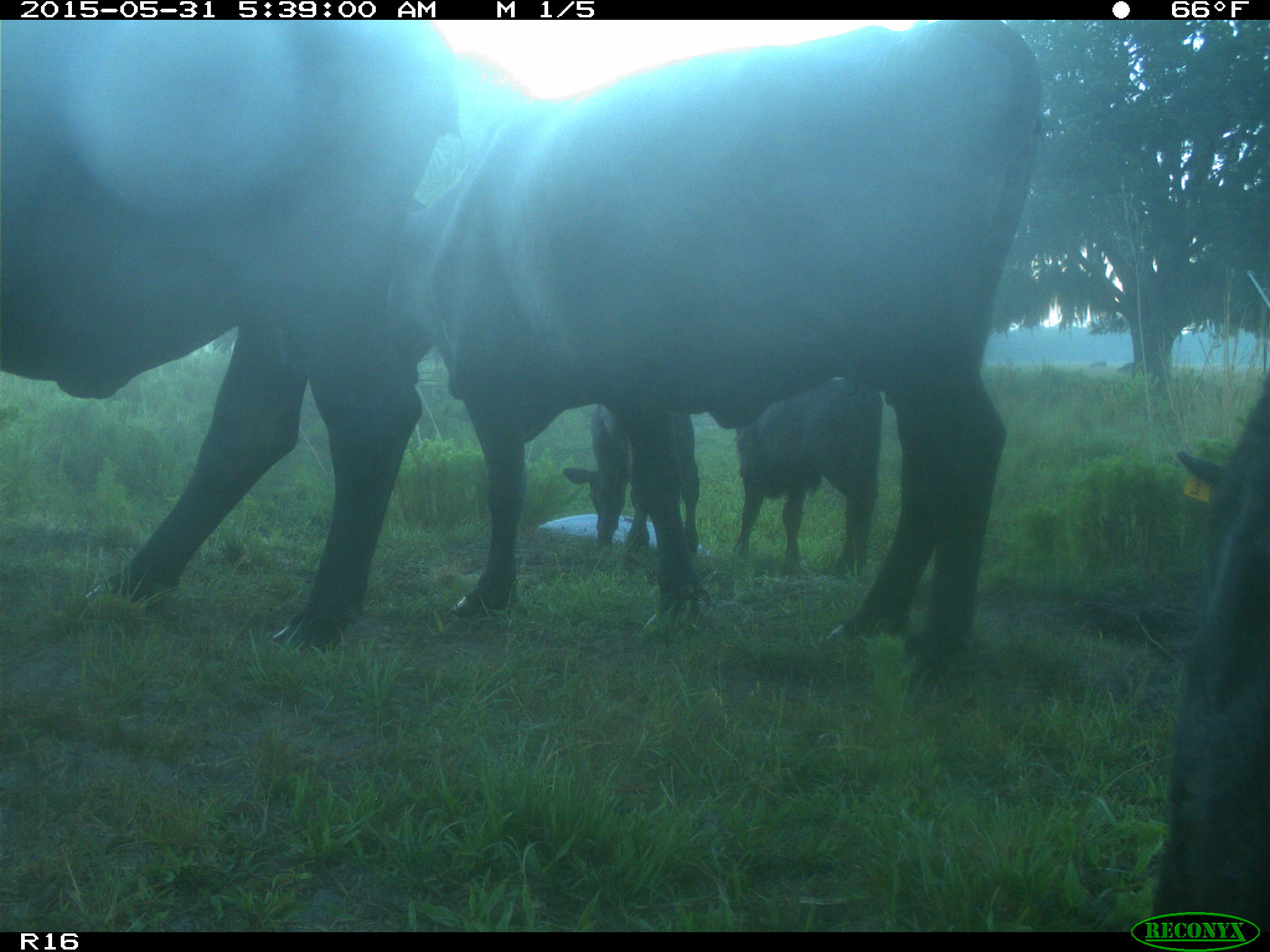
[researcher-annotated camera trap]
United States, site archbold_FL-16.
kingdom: Animalia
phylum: Chordata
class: Mammalia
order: Artiodactyla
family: Bovidae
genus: Bos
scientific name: Bos taurus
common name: domestic cow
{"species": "Bos taurus (domestic cow)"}